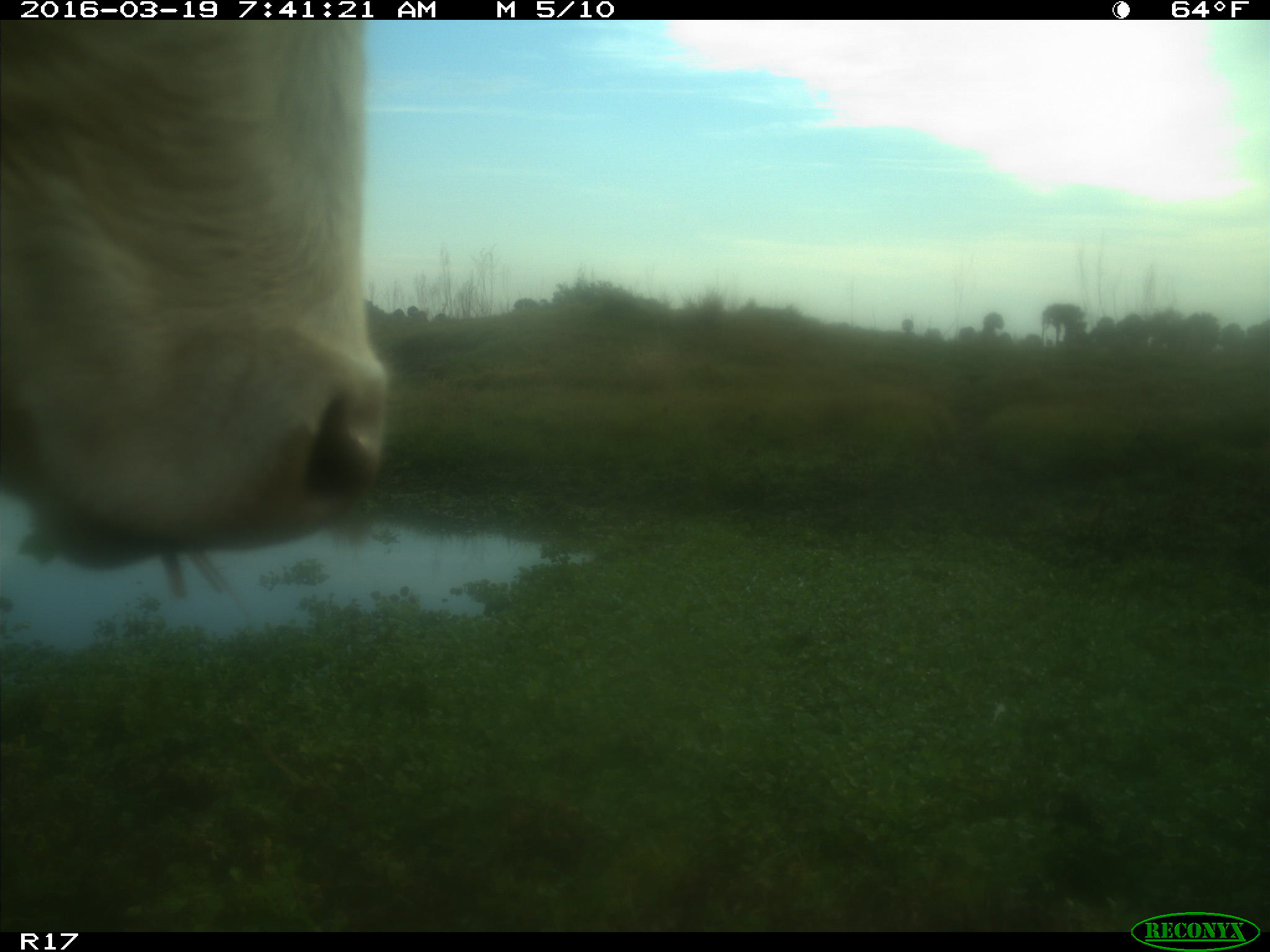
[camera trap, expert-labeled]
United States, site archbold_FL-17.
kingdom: Animalia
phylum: Chordata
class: Mammalia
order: Artiodactyla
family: Bovidae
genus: Bos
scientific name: Bos taurus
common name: domestic cow